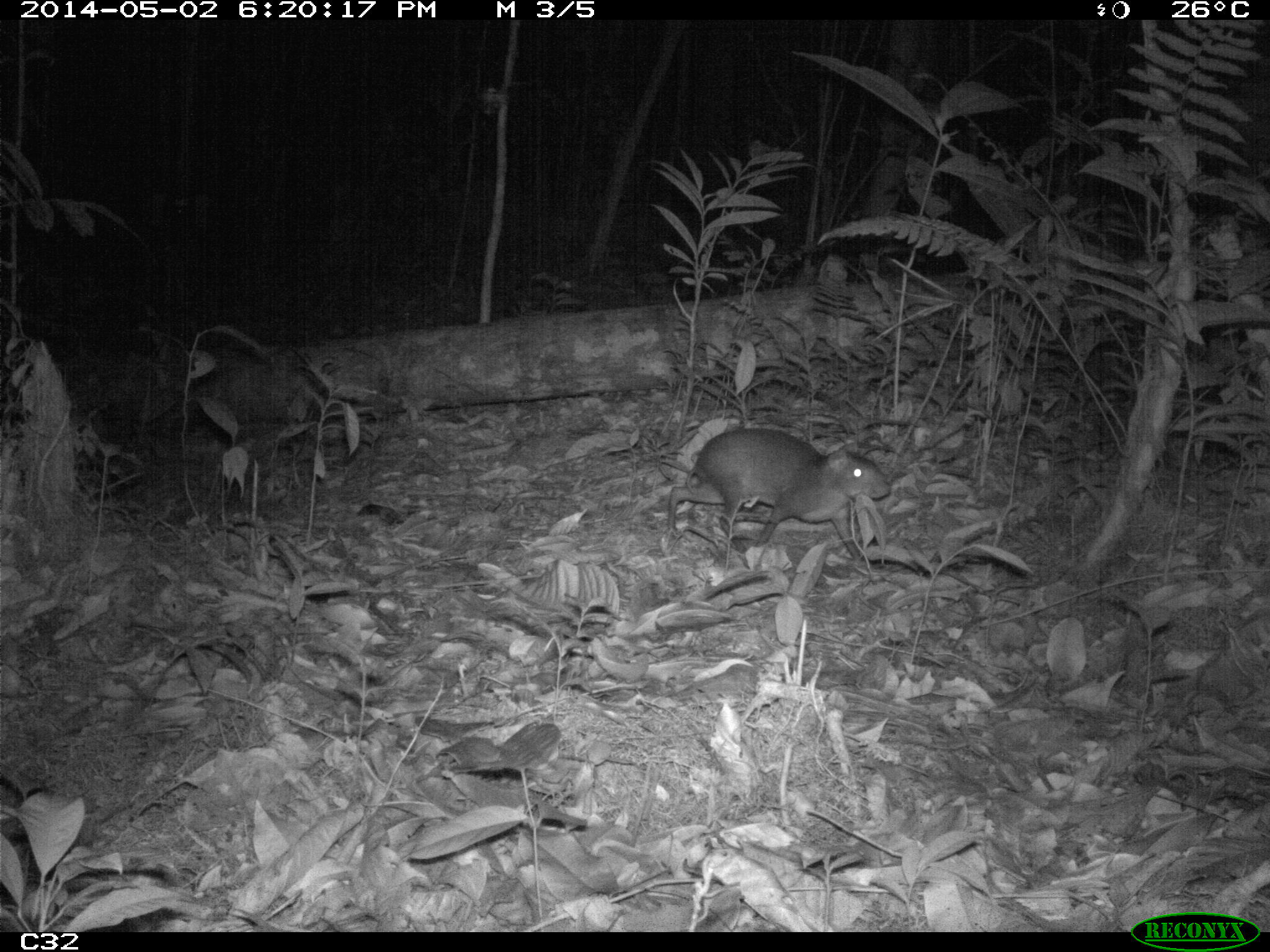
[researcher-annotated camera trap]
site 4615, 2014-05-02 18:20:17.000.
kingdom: Animalia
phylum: Chordata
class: Mammalia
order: Rodentia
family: Dasyproctidae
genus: Myoprocta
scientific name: Myoprocta pratti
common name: green acouchi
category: myoprocta pratii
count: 2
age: adult